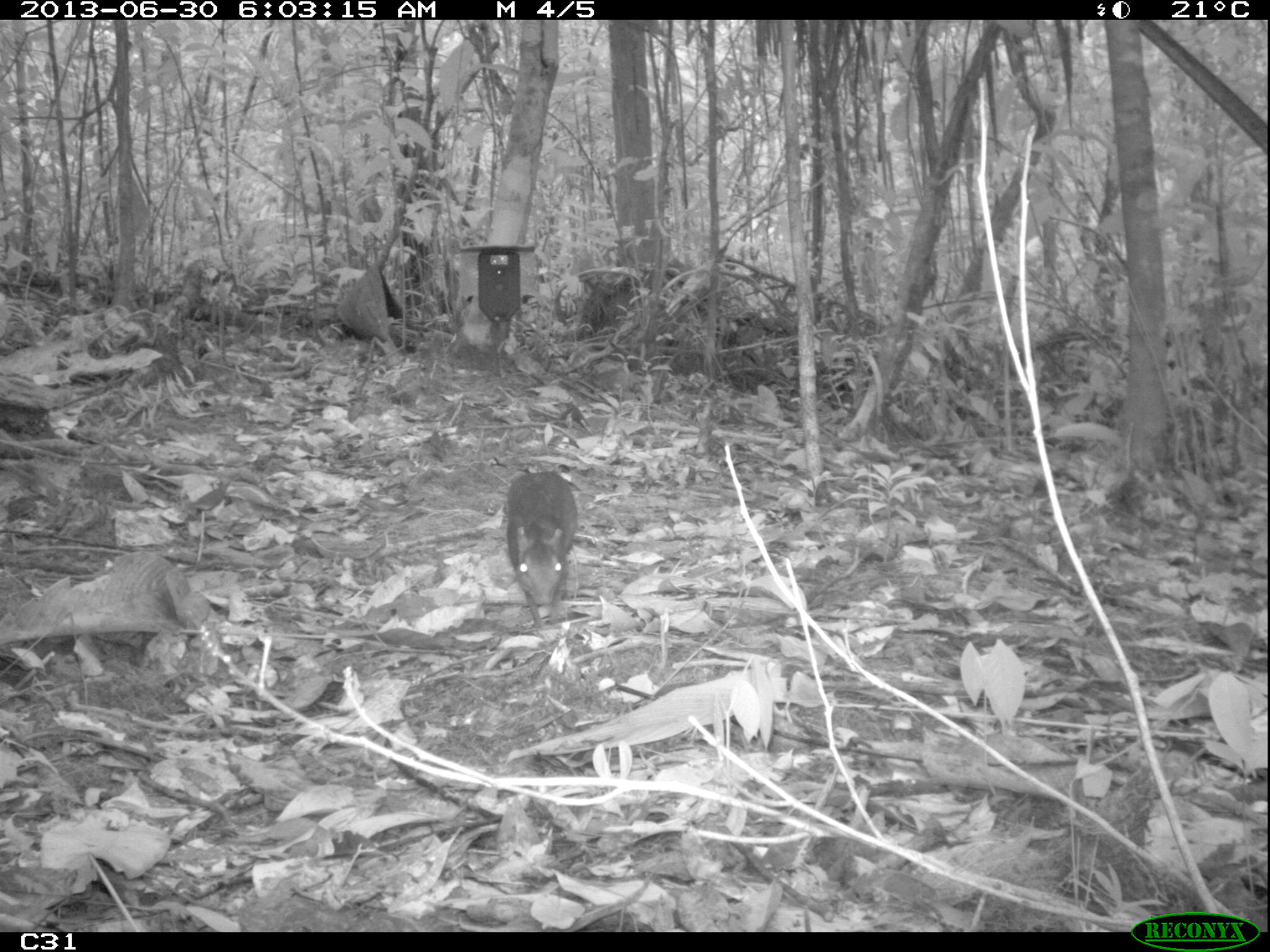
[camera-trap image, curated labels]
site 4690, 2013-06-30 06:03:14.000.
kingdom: Animalia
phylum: Chordata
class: Mammalia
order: Rodentia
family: Dasyproctidae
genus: Myoprocta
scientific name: Myoprocta pratti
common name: green acouchi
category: myoprocta pratii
Myoprocta pratii (green acouchi) (Myoprocta pratti), count 1, age adult.